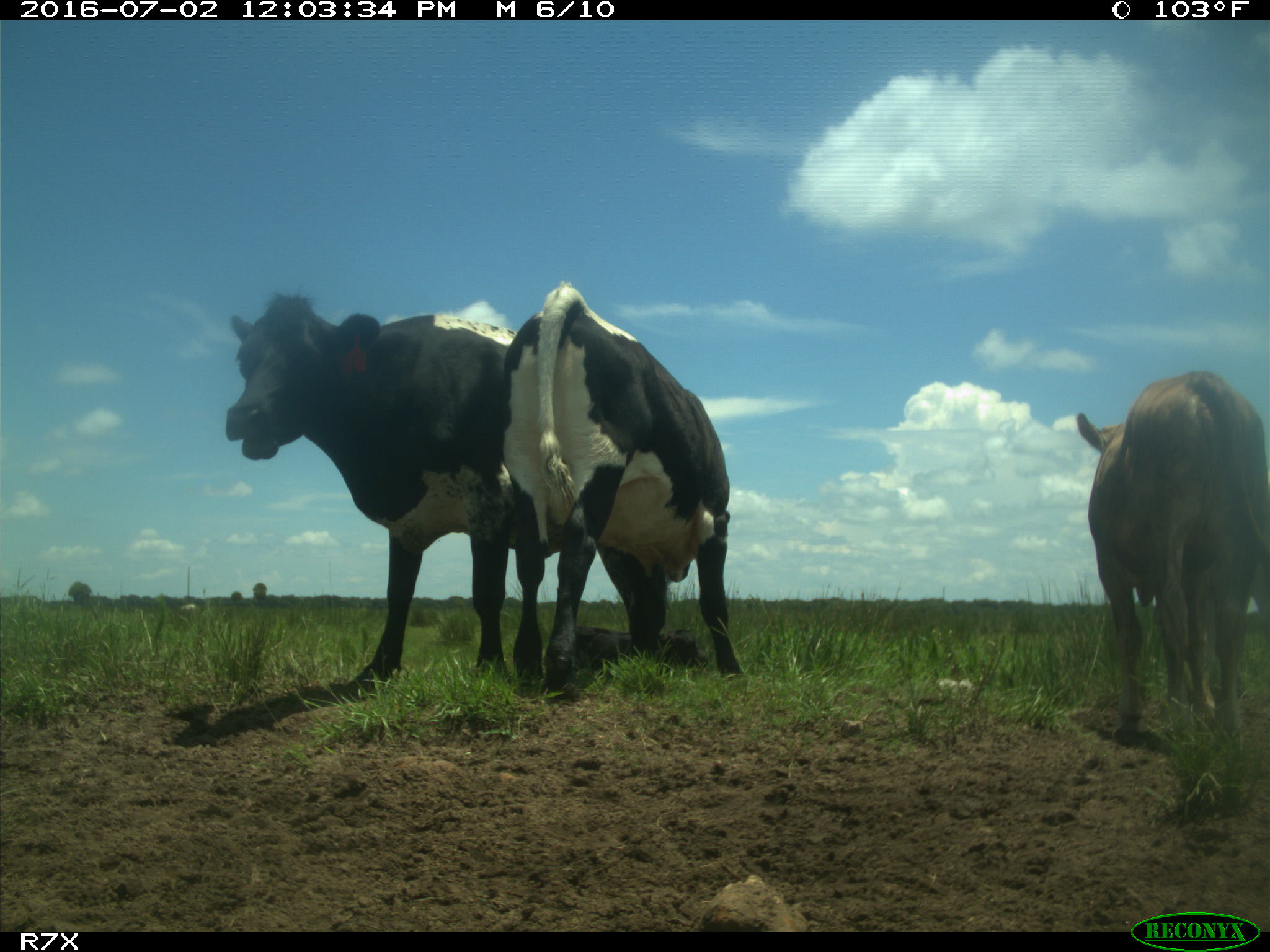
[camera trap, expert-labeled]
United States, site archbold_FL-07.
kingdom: Animalia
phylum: Chordata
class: Mammalia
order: Artiodactyla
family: Bovidae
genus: Bos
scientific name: Bos taurus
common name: domestic cow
Bos taurus (domestic cow).